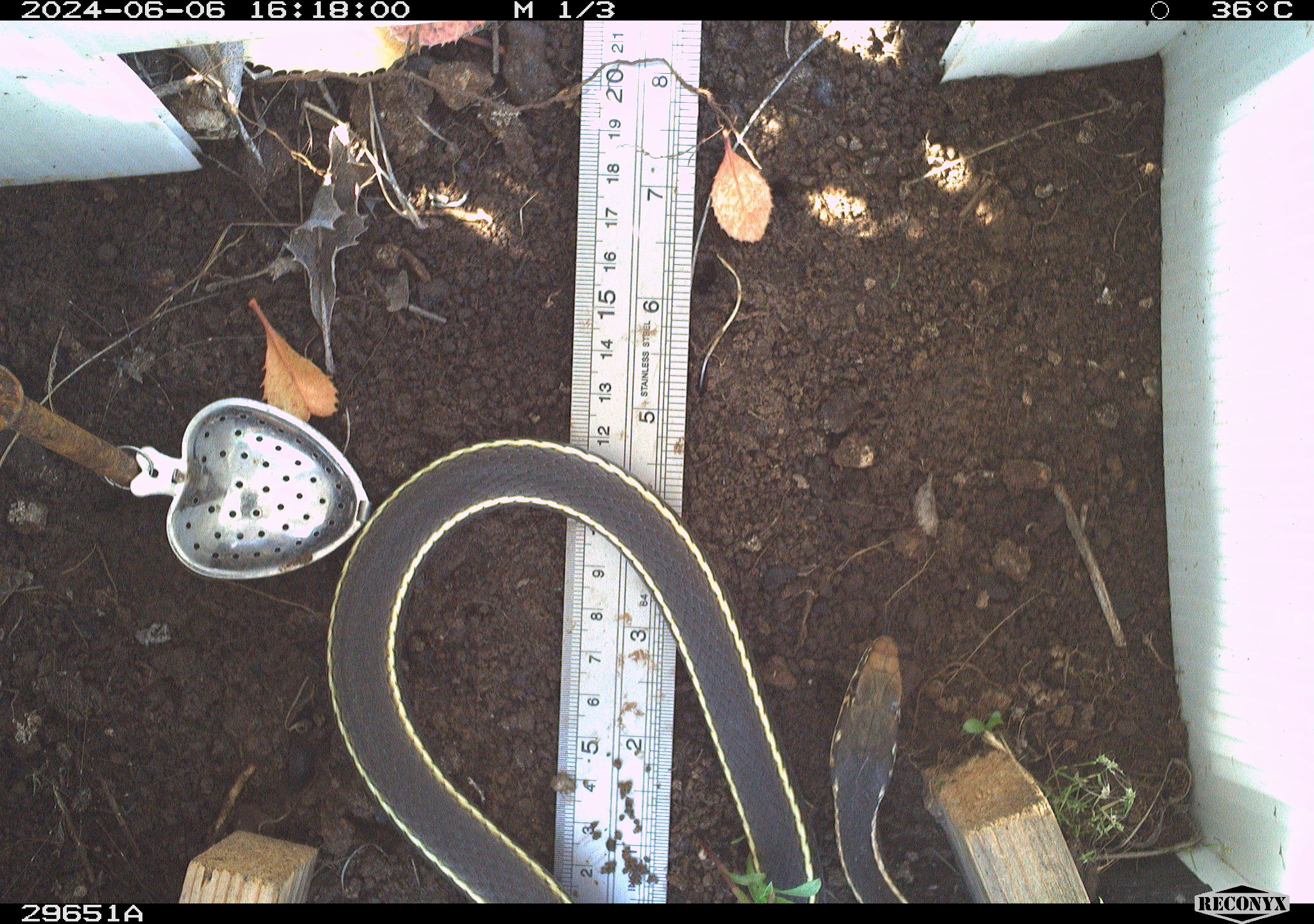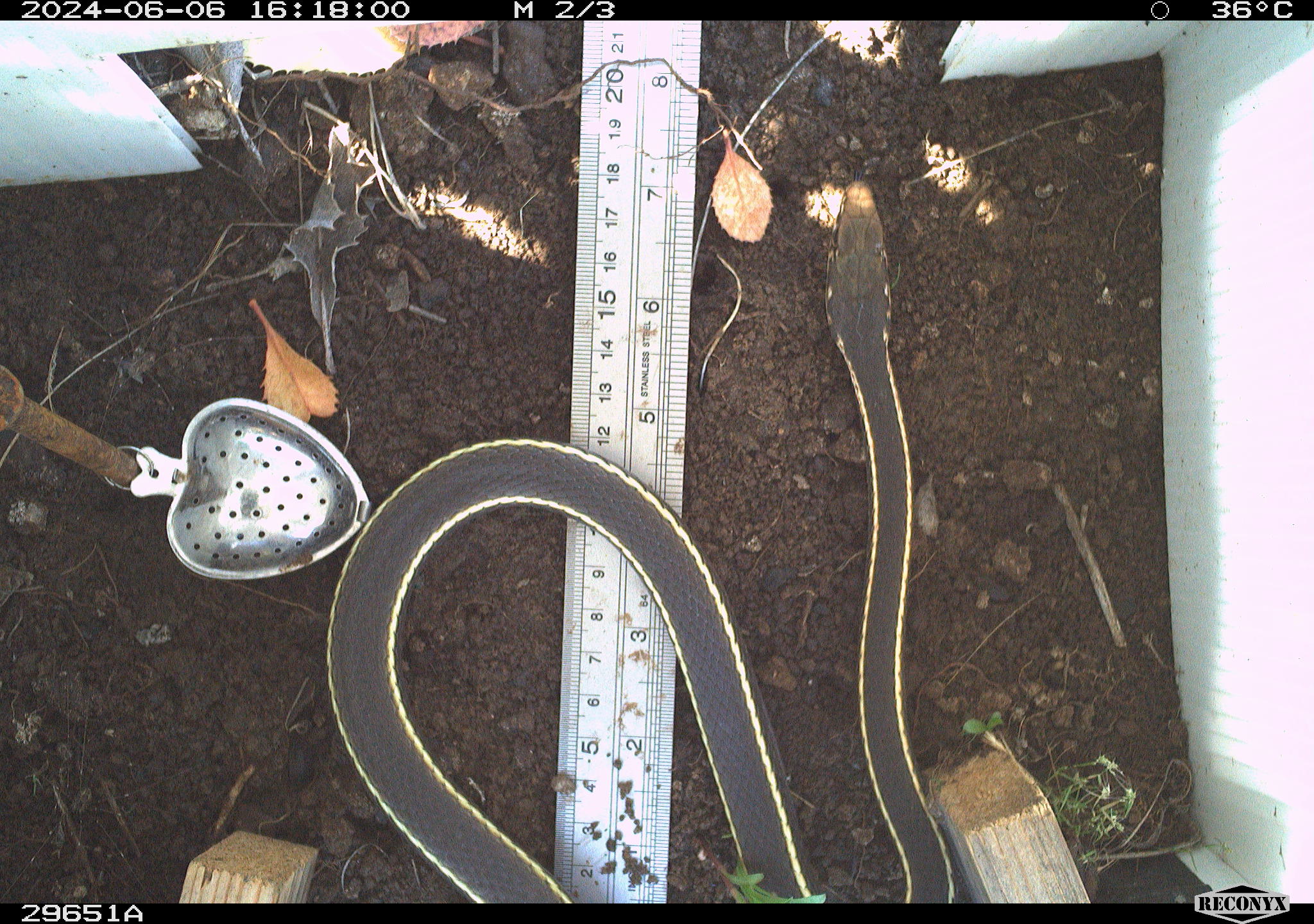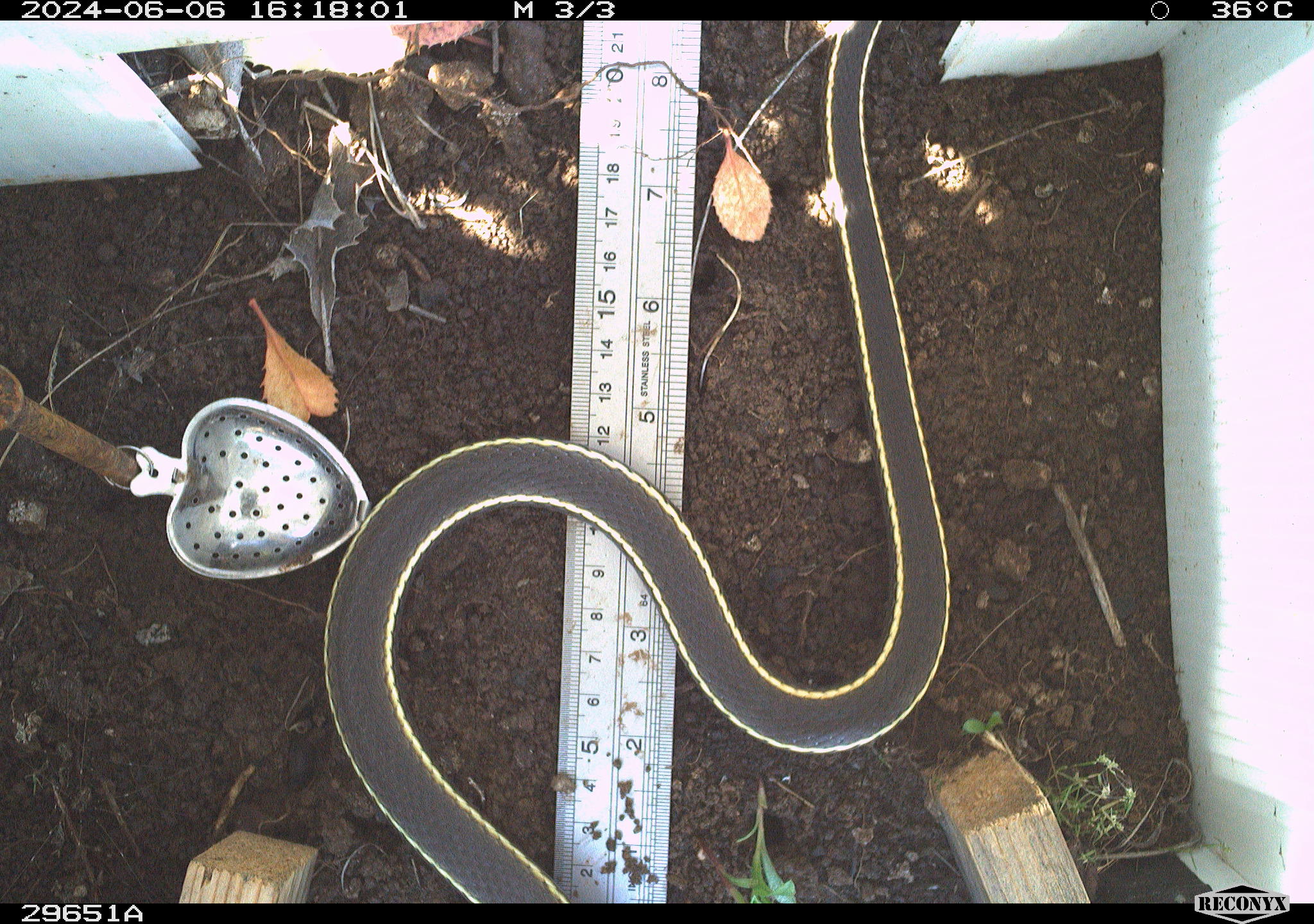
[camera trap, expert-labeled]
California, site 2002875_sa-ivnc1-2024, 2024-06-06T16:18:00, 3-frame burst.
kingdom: Animalia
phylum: Chordata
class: Reptilia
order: Squamata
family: Colubridae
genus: Masticophis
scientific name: Masticophis lateralis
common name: striped racer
Striped racer (Masticophis lateralis).